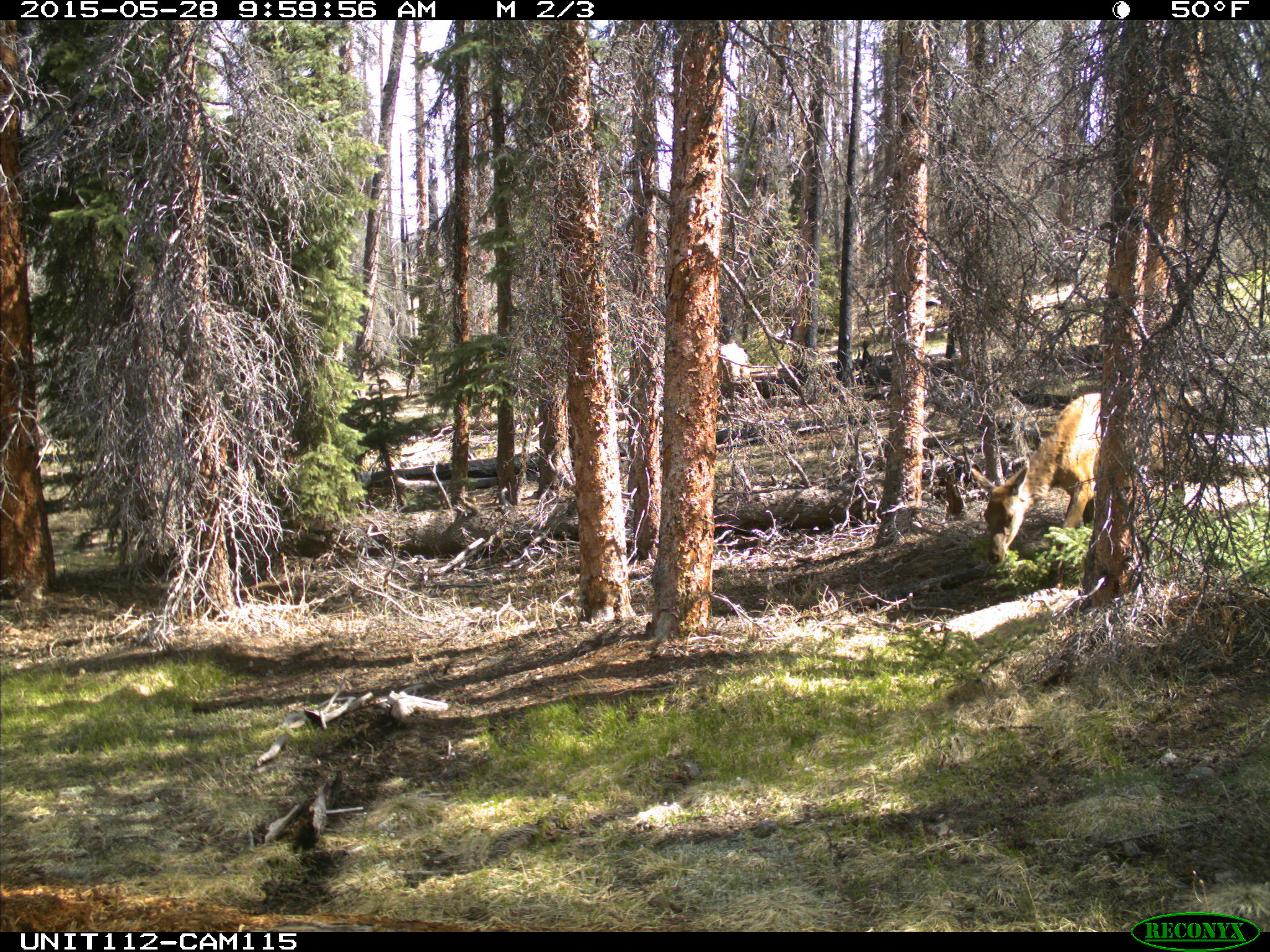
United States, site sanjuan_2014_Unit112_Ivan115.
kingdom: Animalia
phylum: Chordata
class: Mammalia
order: Artiodactyla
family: Cervidae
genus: Cervus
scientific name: Cervus elaphus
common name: red deer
Cervus elaphus (red deer).